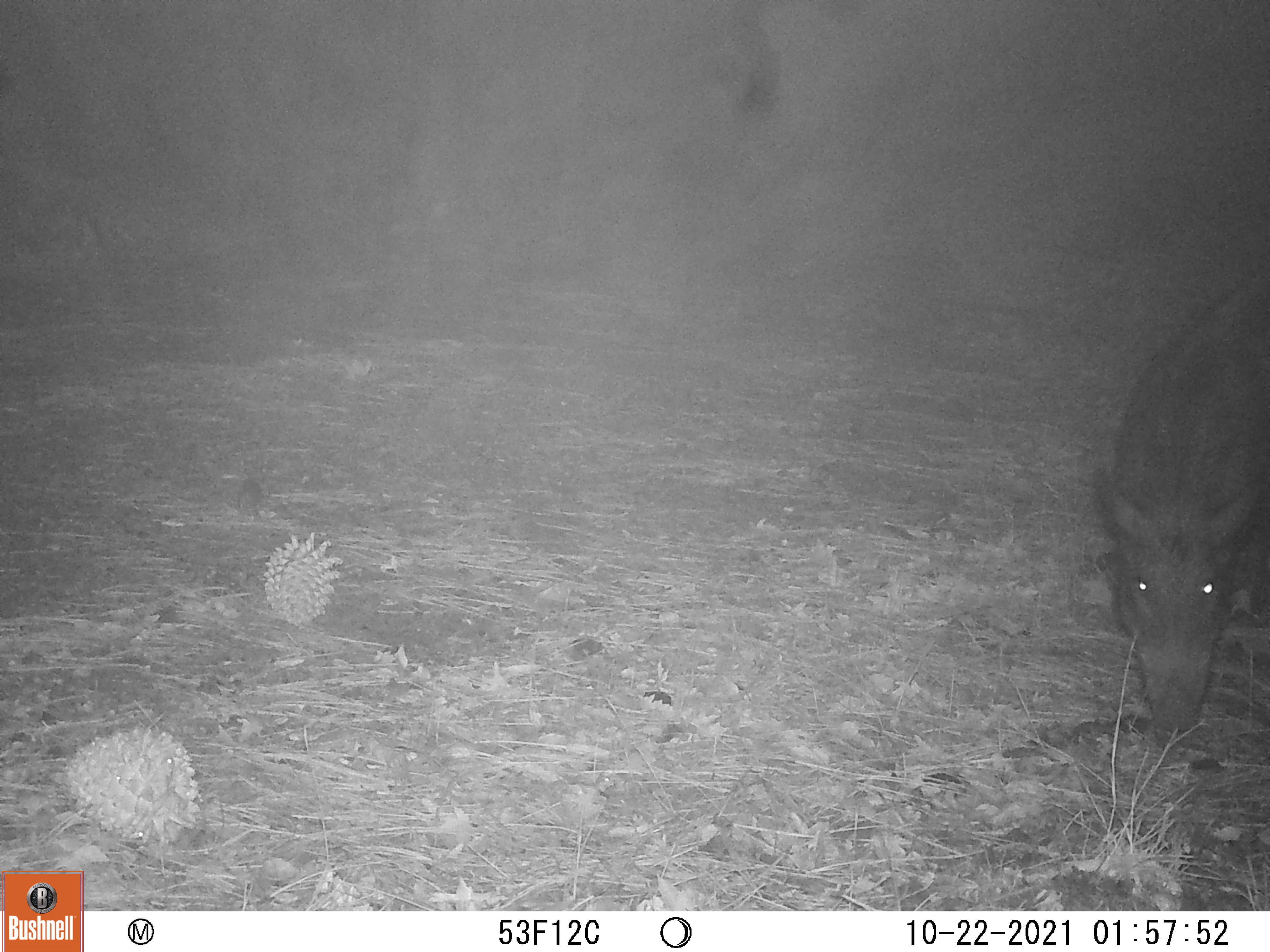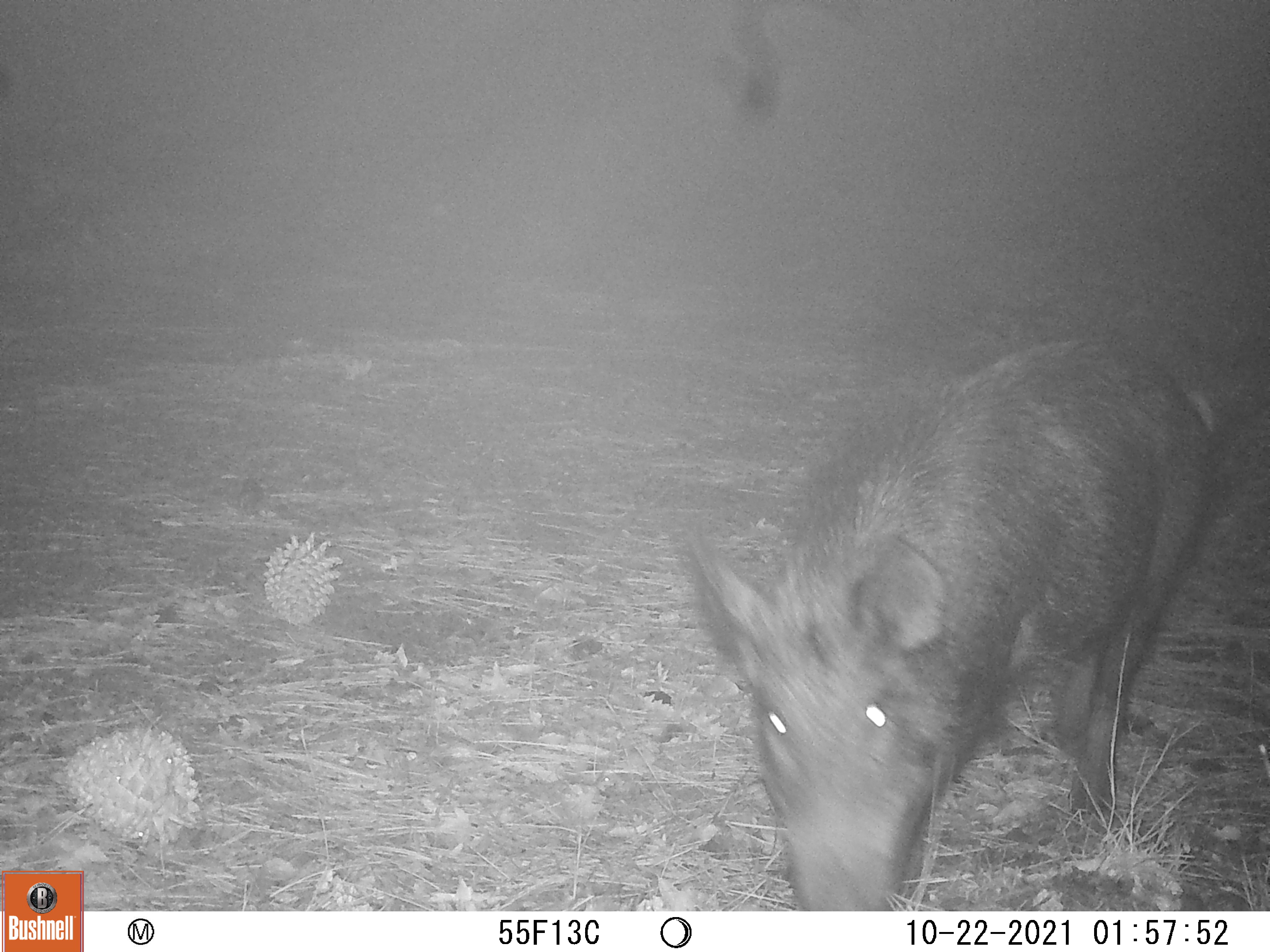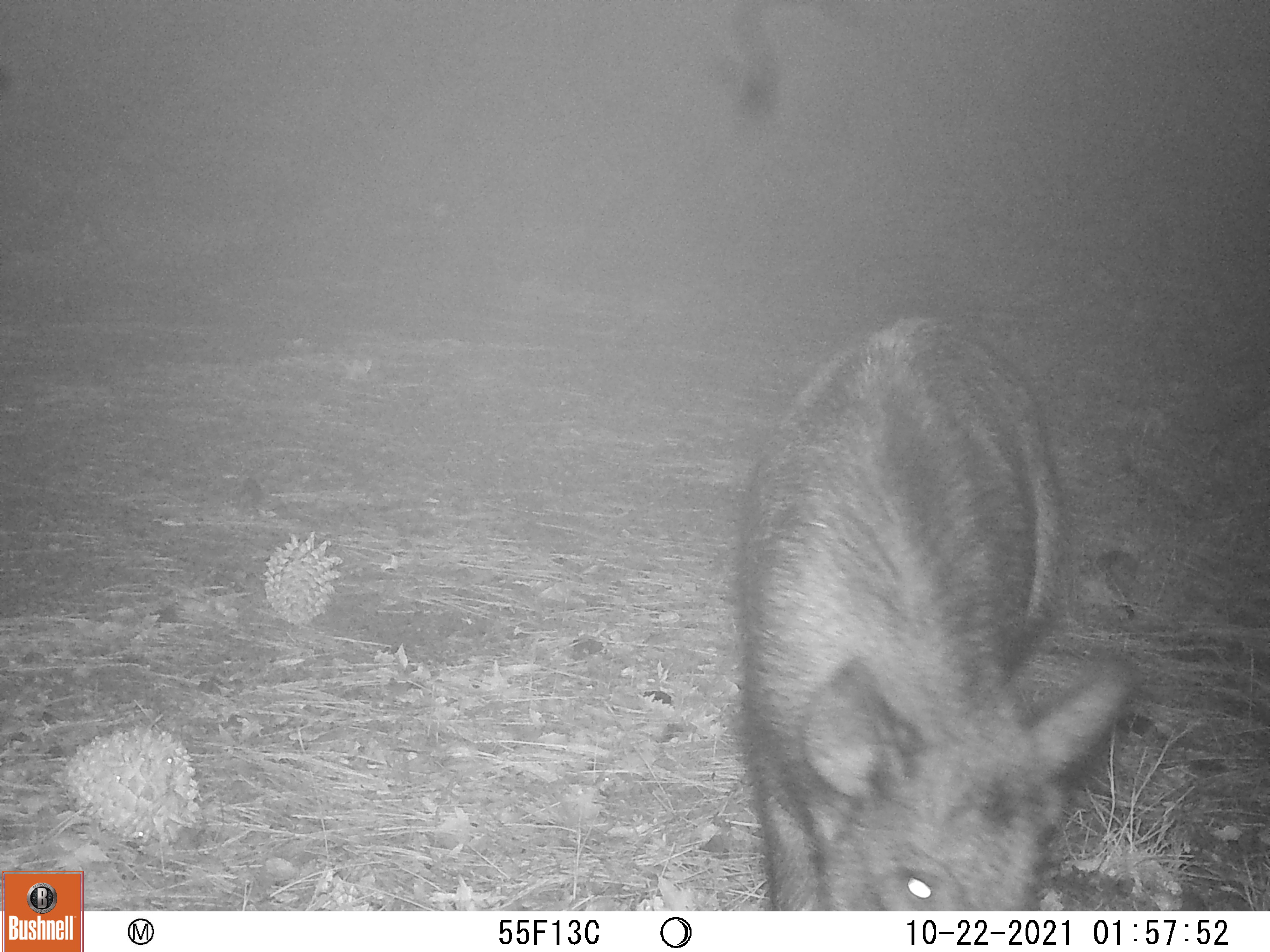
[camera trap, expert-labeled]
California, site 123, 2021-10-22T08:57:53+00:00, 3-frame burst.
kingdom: Animalia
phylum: Chordata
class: Mammalia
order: Artiodactyla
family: Suidae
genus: Sus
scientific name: Sus scrofa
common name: wild boar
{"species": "wild boar (Sus scrofa)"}